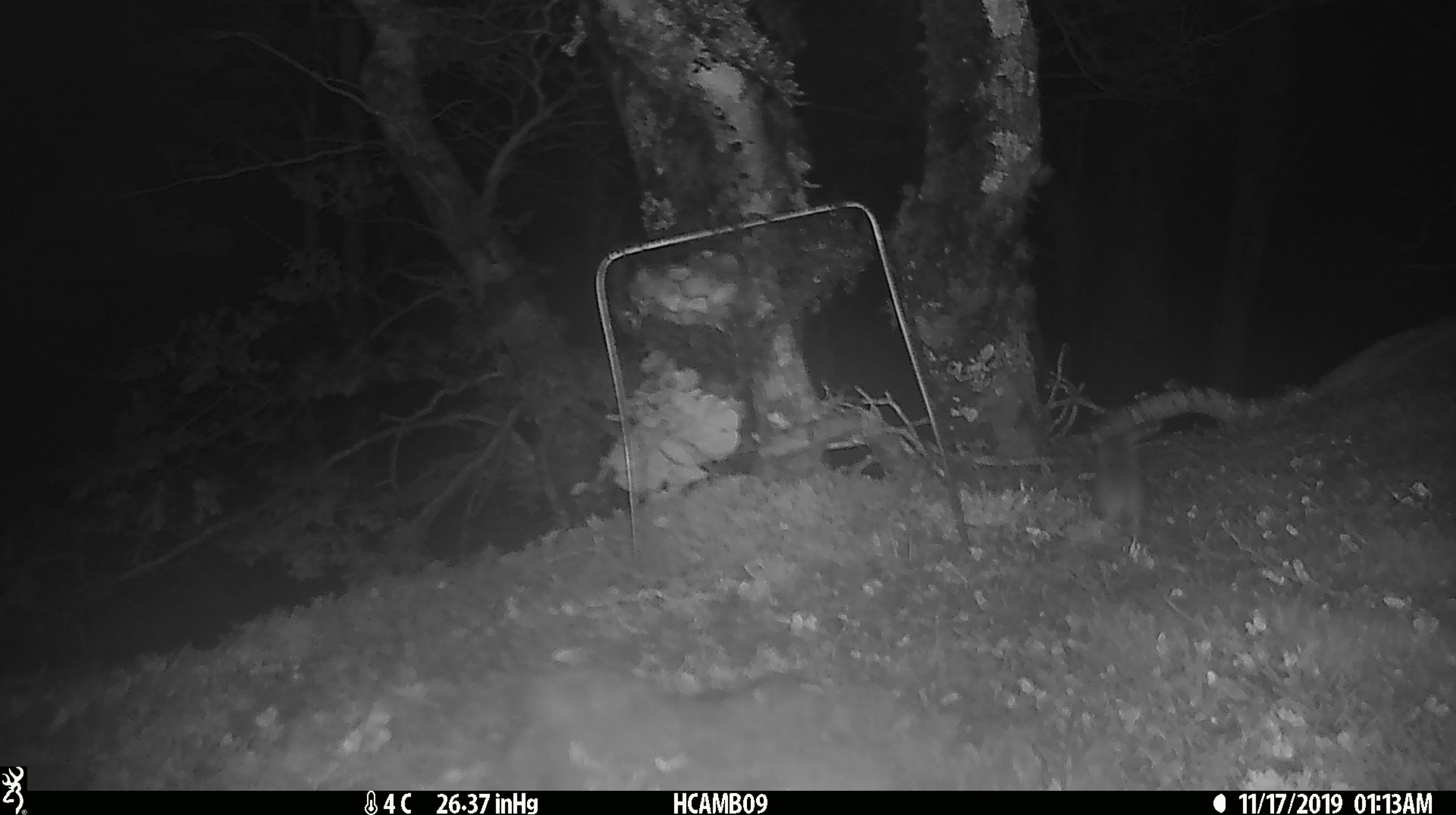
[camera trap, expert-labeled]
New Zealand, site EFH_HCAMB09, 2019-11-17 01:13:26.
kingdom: Animalia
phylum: Chordata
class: Mammalia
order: Rodentia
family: Muridae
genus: Mus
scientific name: Mus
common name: mouse